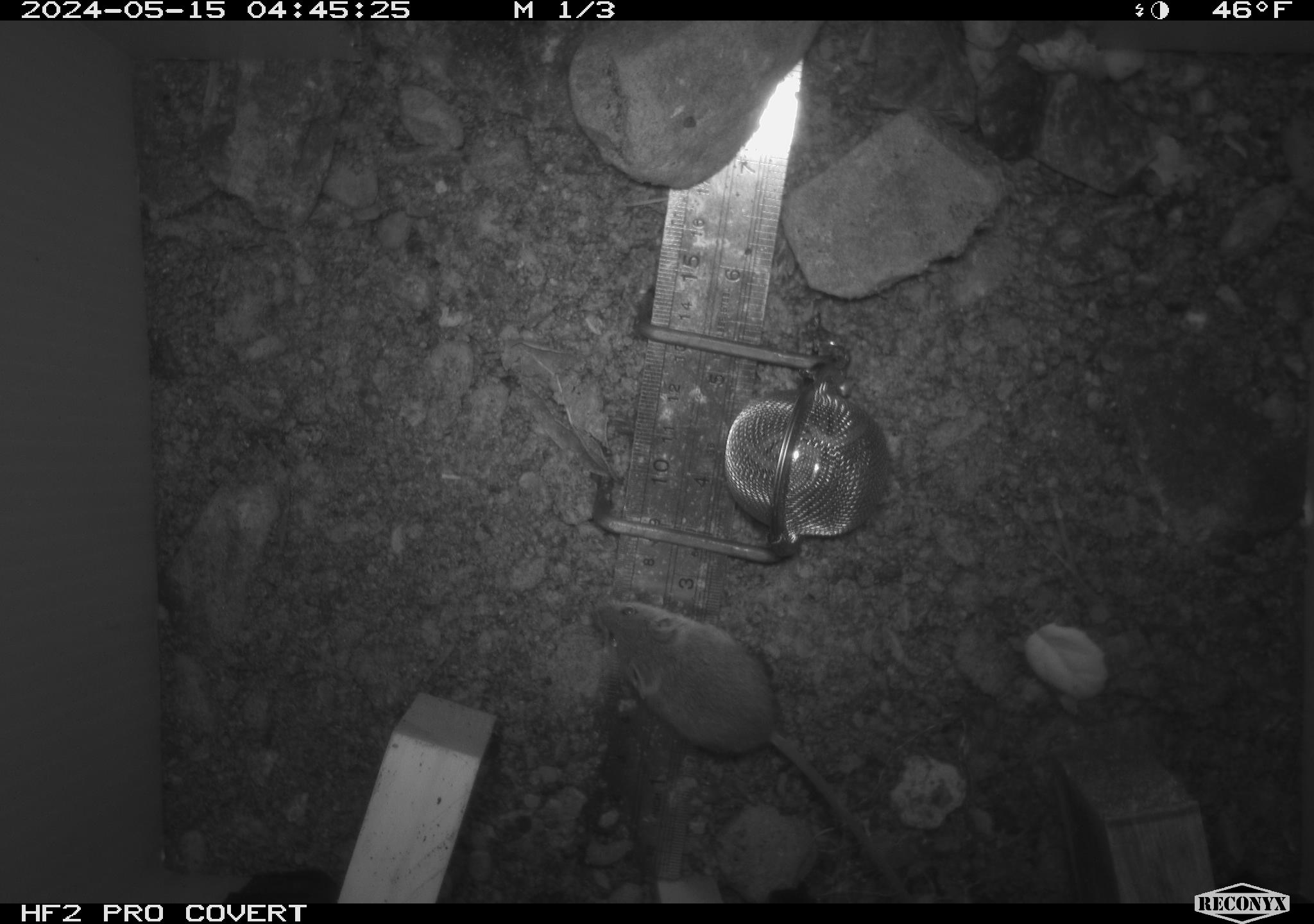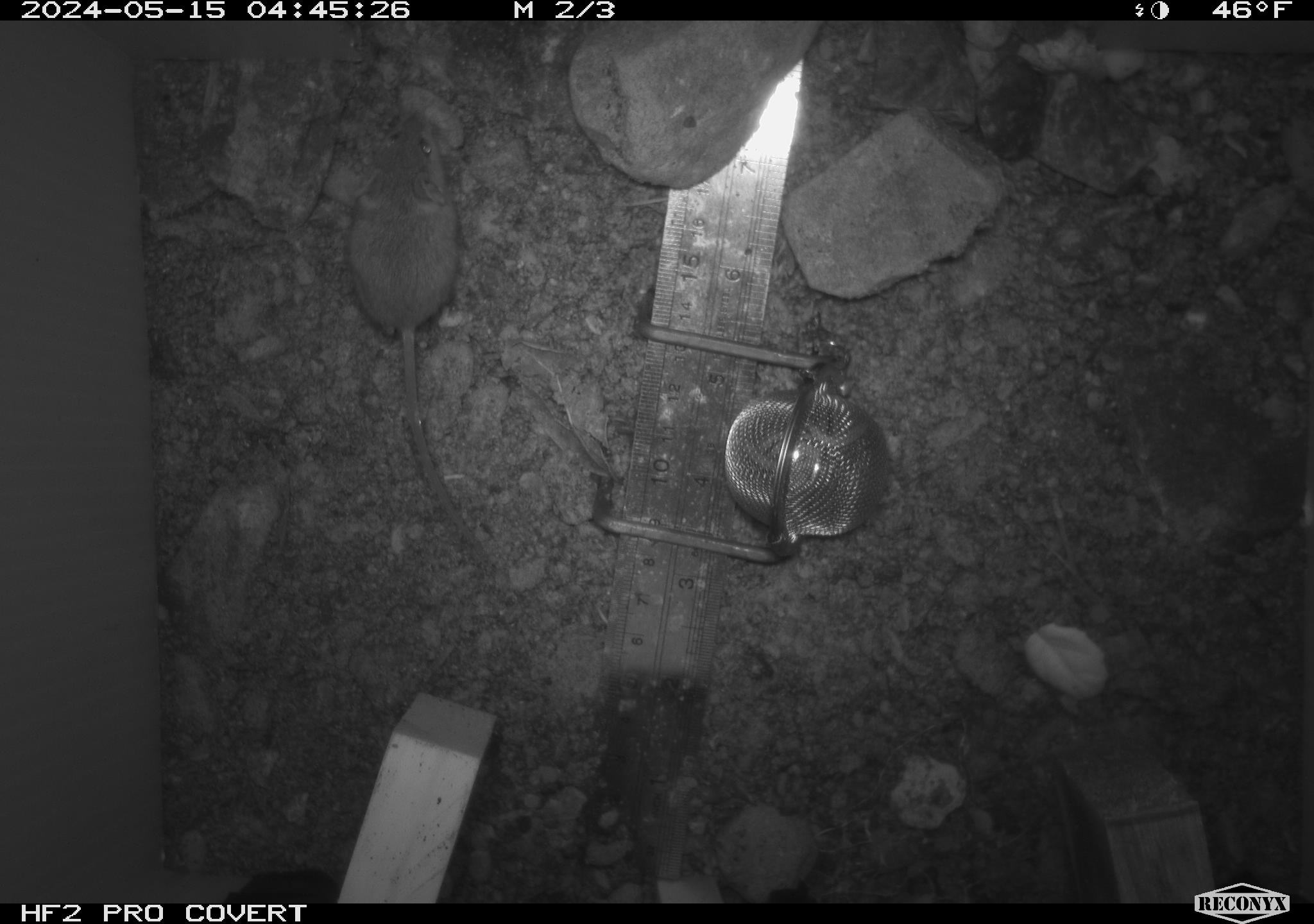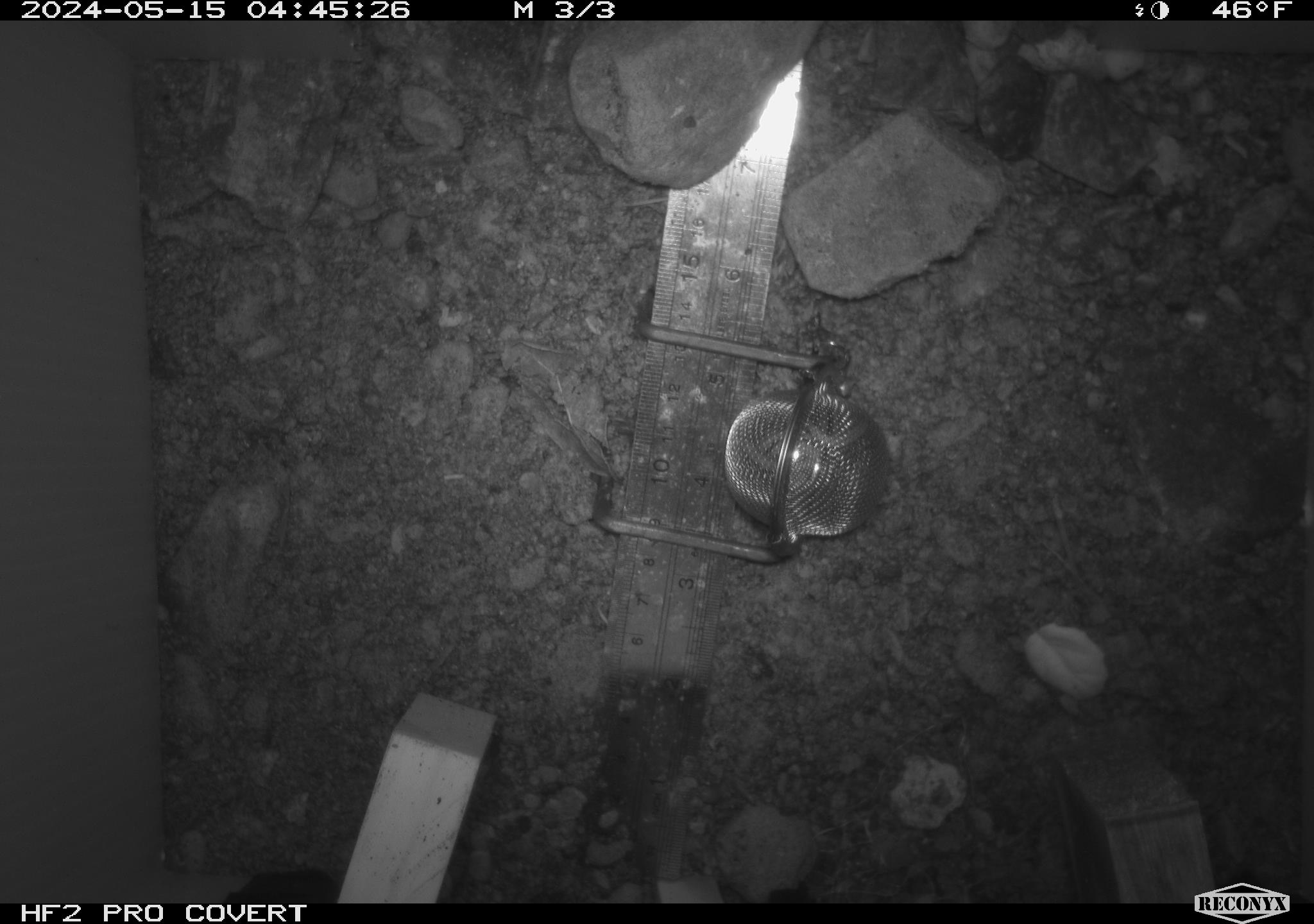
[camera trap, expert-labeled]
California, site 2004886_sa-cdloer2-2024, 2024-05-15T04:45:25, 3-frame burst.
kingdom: Animalia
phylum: Chordata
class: Mammalia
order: Rodentia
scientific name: Rodentia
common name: mouse species